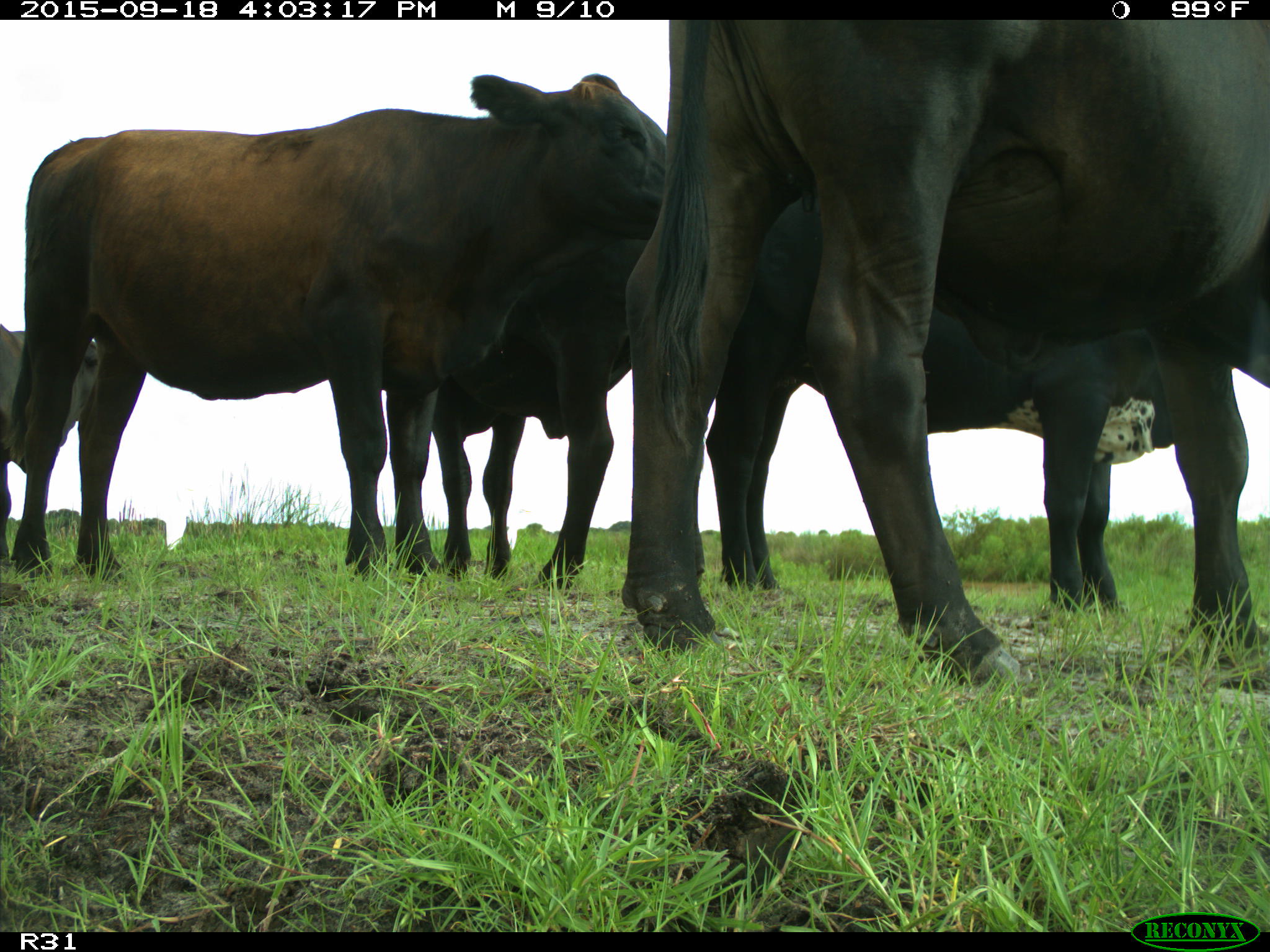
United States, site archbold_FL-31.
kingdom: Animalia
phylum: Chordata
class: Mammalia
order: Artiodactyla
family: Bovidae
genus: Bos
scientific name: Bos taurus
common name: domestic cow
Bos taurus (domestic cow).